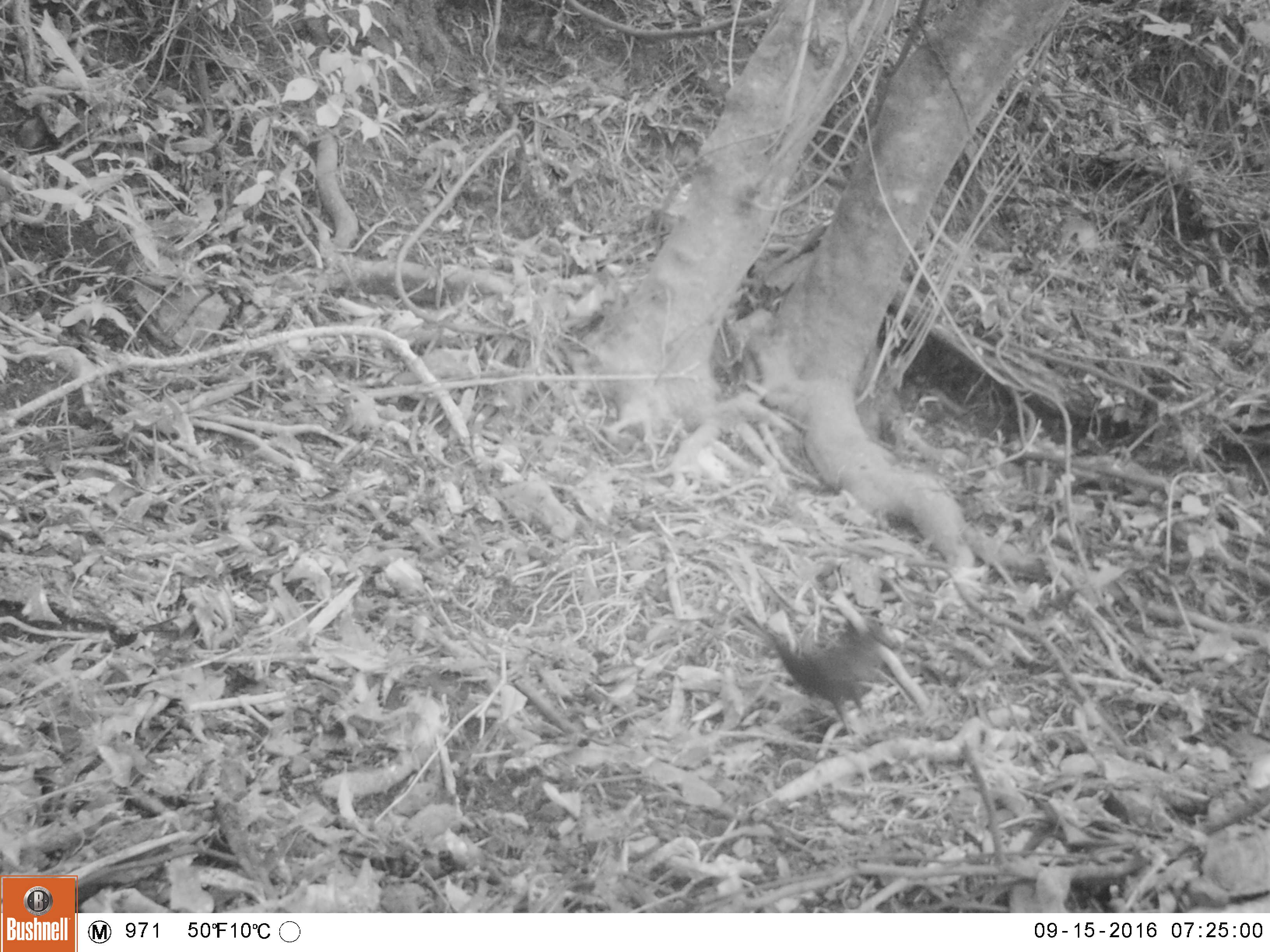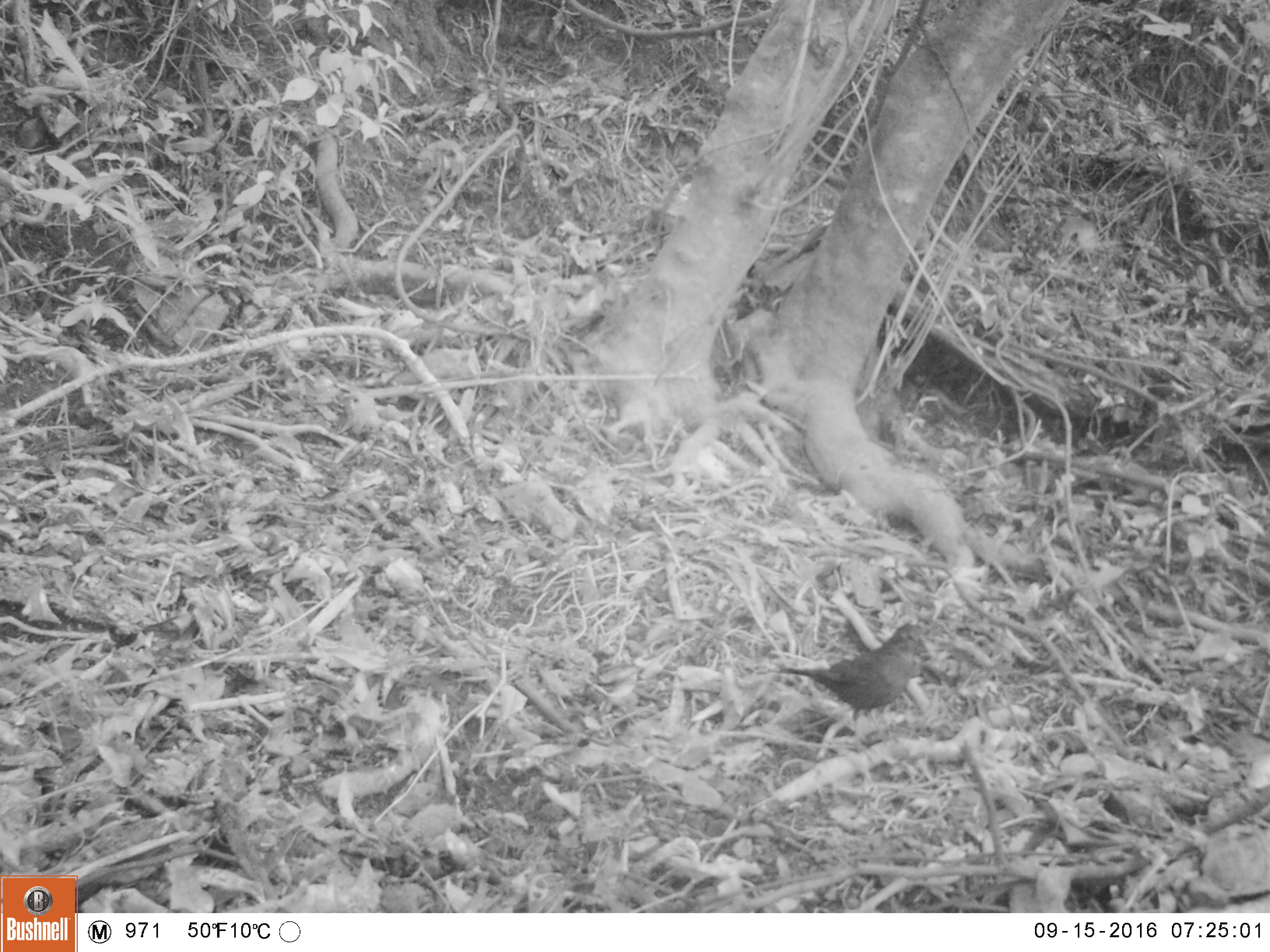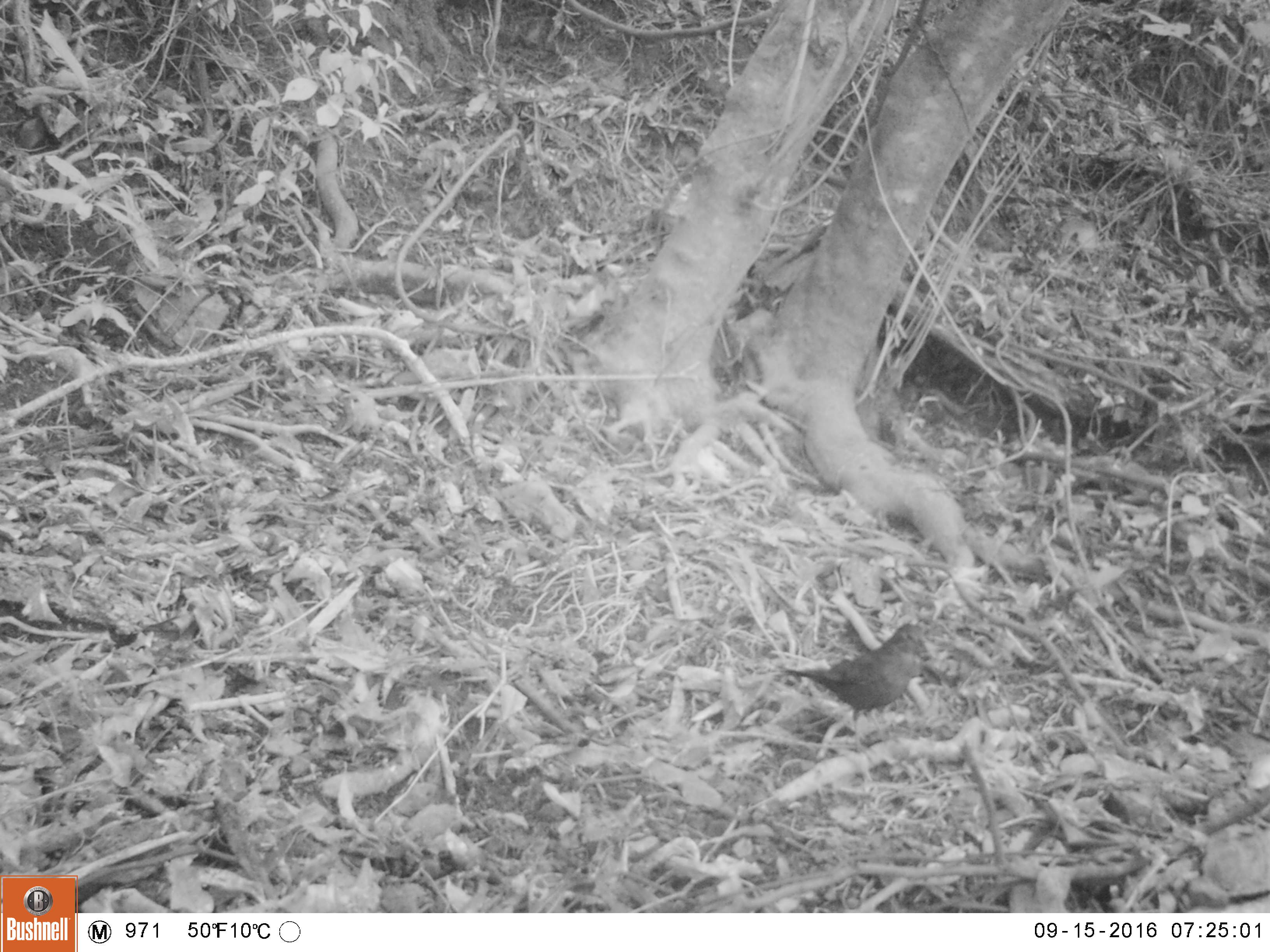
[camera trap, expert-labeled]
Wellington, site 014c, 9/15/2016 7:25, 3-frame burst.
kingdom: Animalia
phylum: Chordata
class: Aves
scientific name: Aves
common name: bird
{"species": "bird (Aves)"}